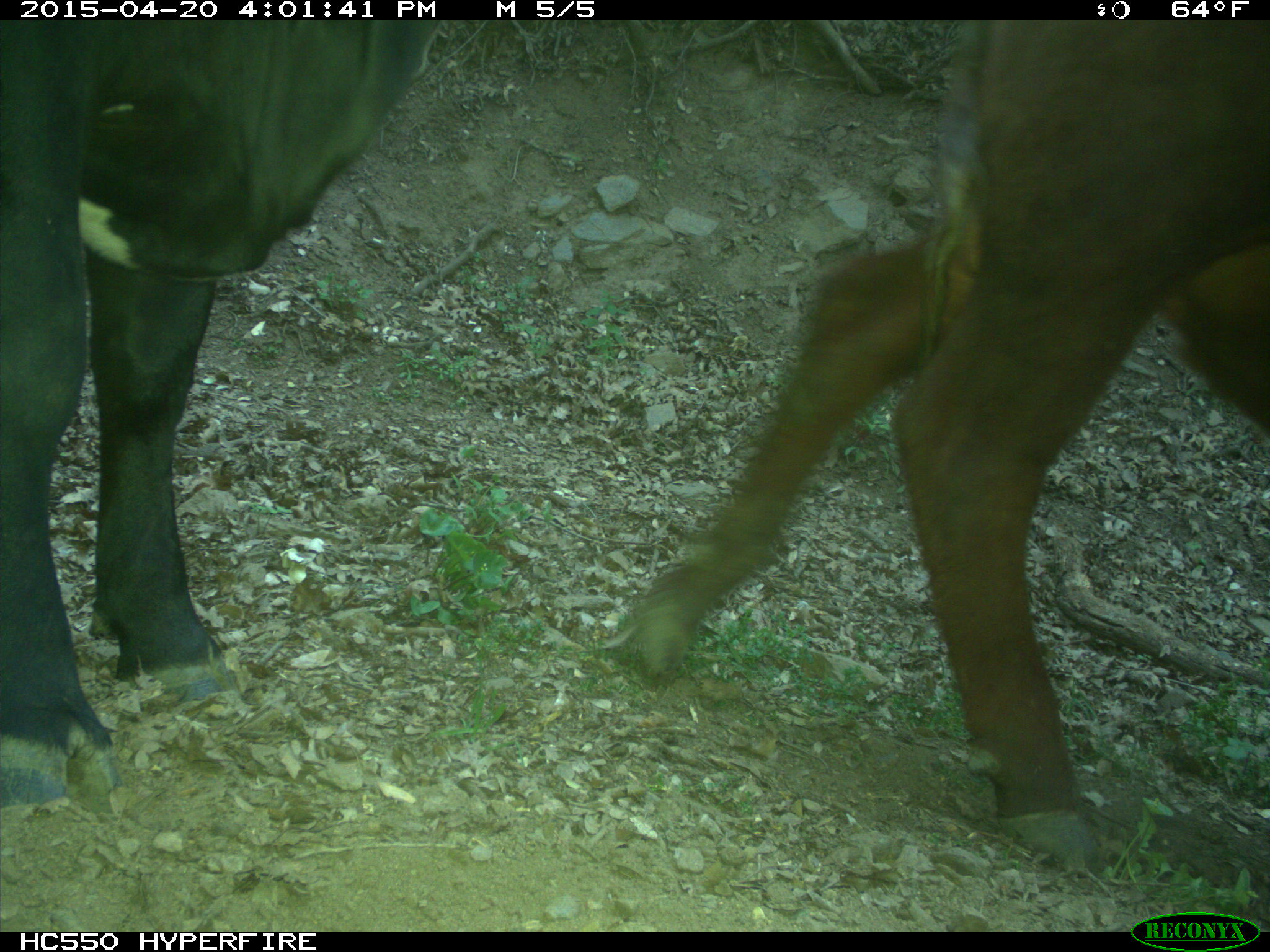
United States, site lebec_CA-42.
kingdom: Animalia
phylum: Chordata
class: Mammalia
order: Artiodactyla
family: Bovidae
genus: Bos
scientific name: Bos taurus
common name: domestic cow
Bos taurus (domestic cow).